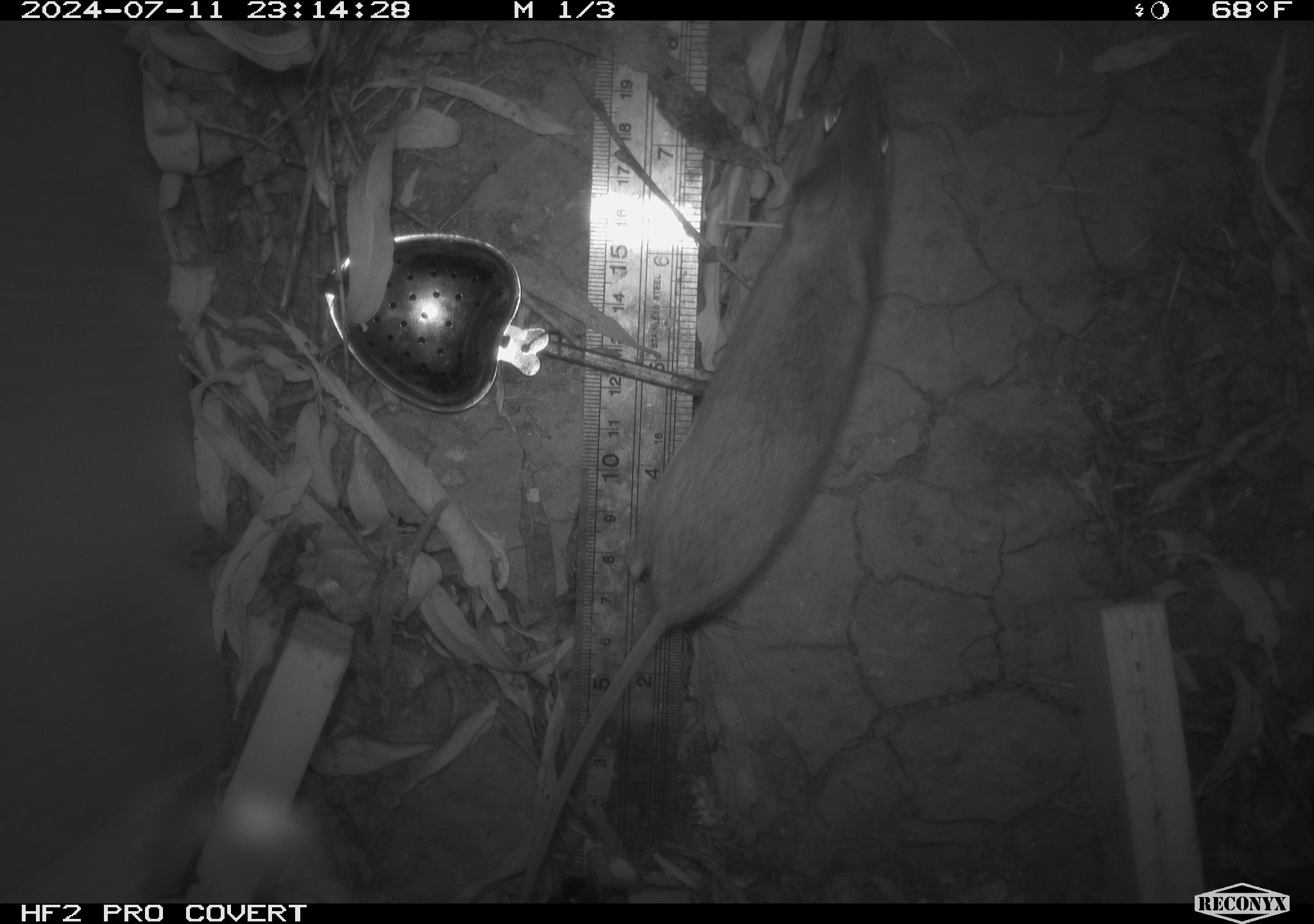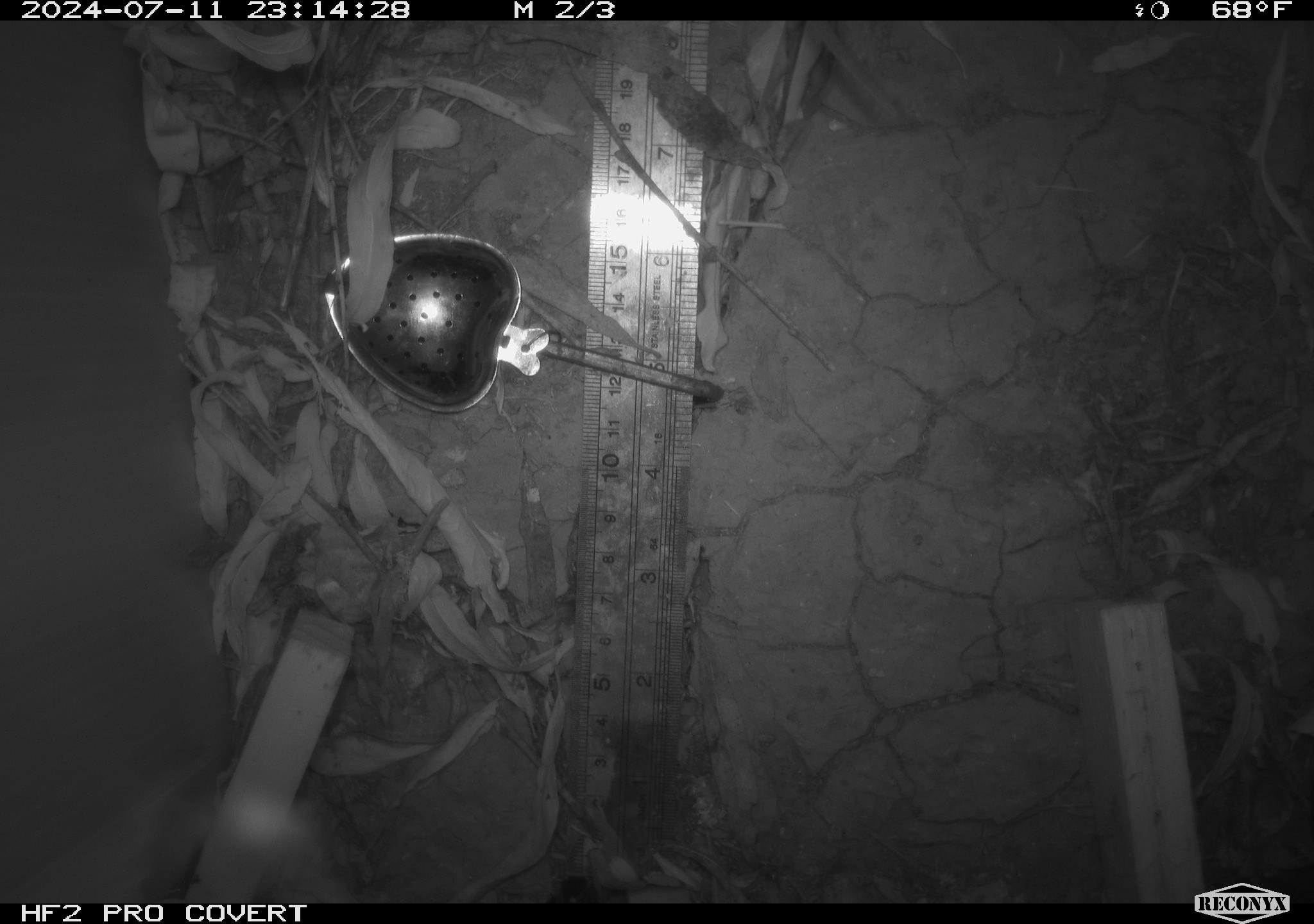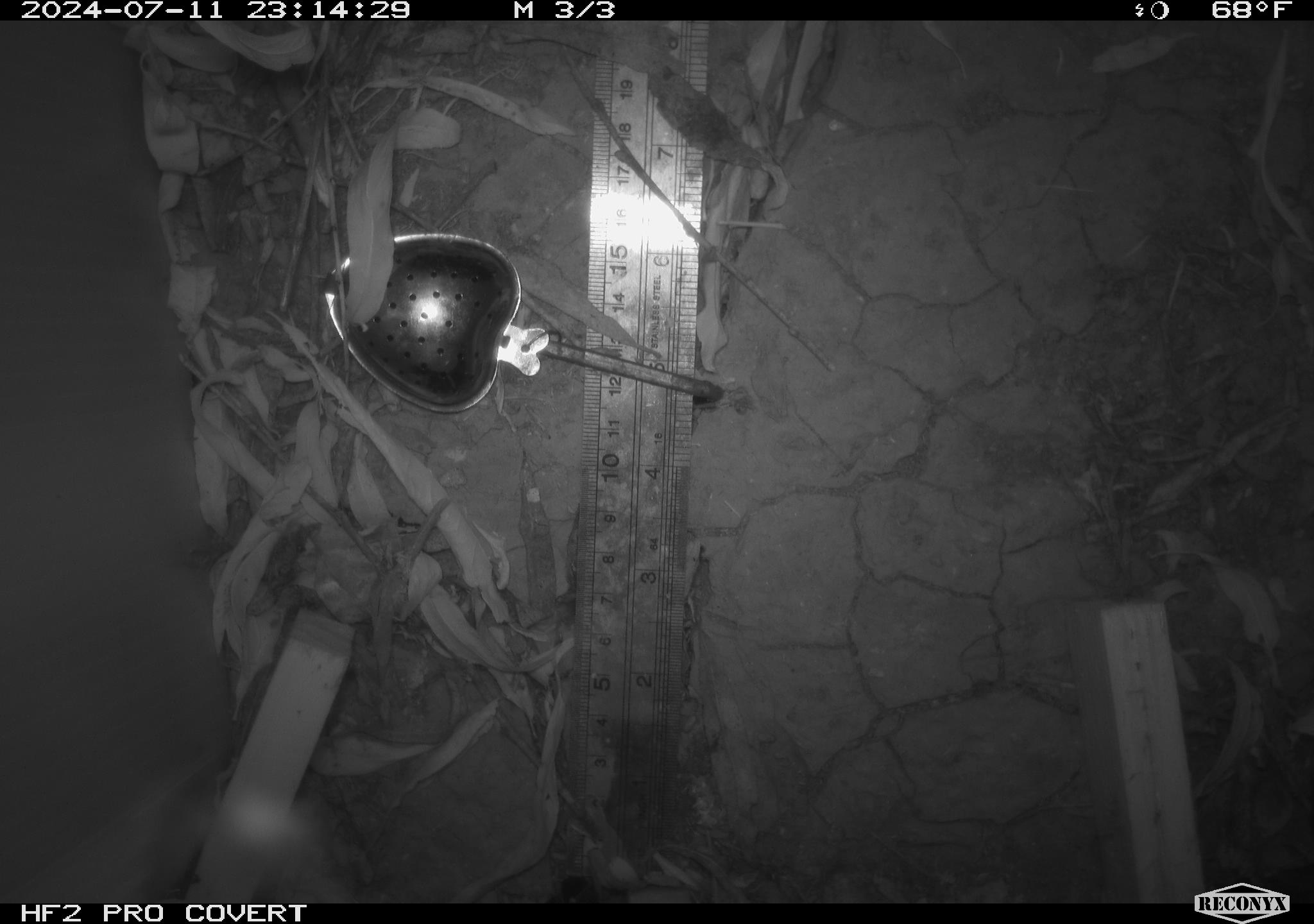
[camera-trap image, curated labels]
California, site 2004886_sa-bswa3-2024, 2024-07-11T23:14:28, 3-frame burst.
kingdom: Animalia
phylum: Chordata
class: Mammalia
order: Rodentia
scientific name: Rodentia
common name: mouse species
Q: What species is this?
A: Mouse species (Rodentia).